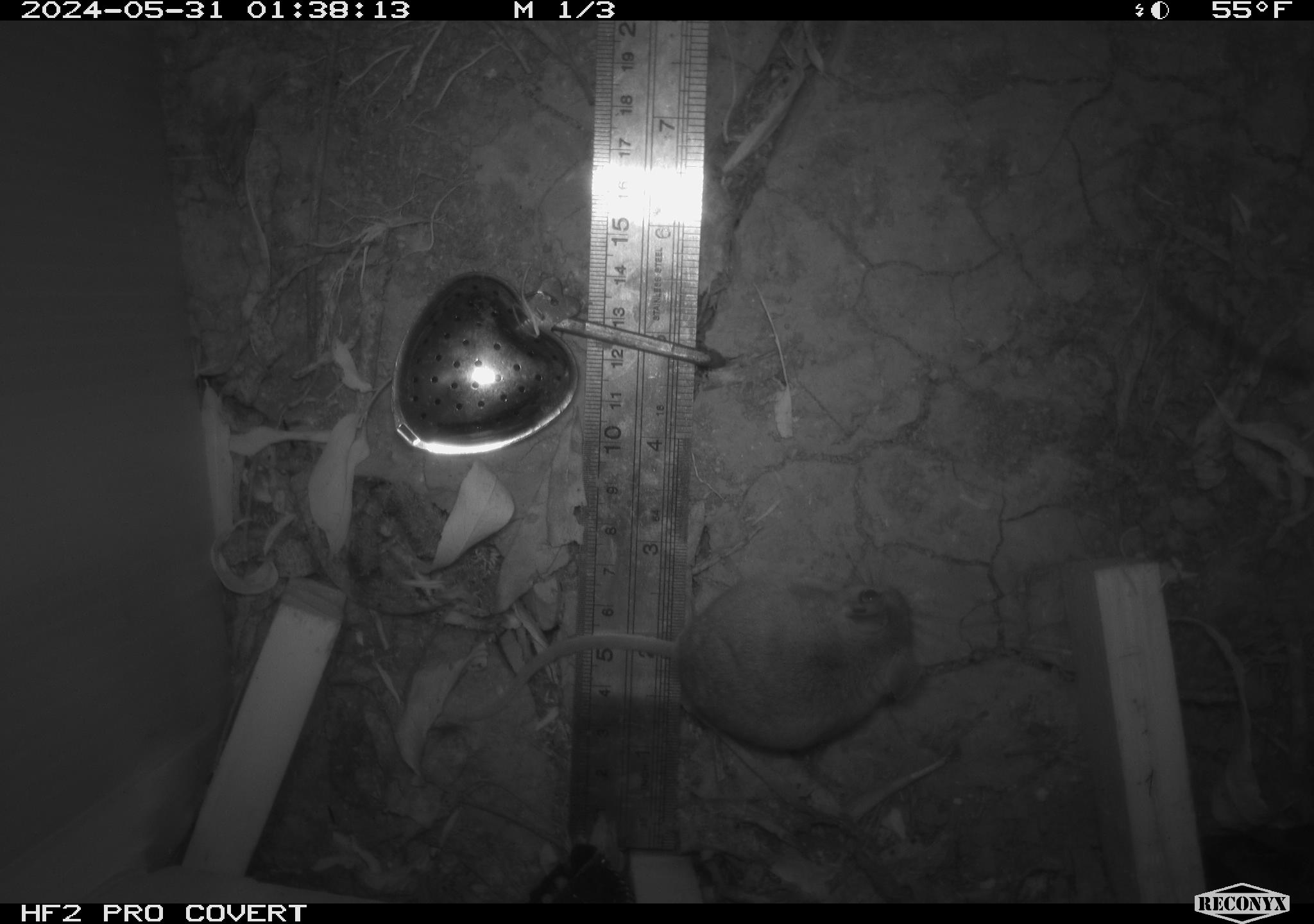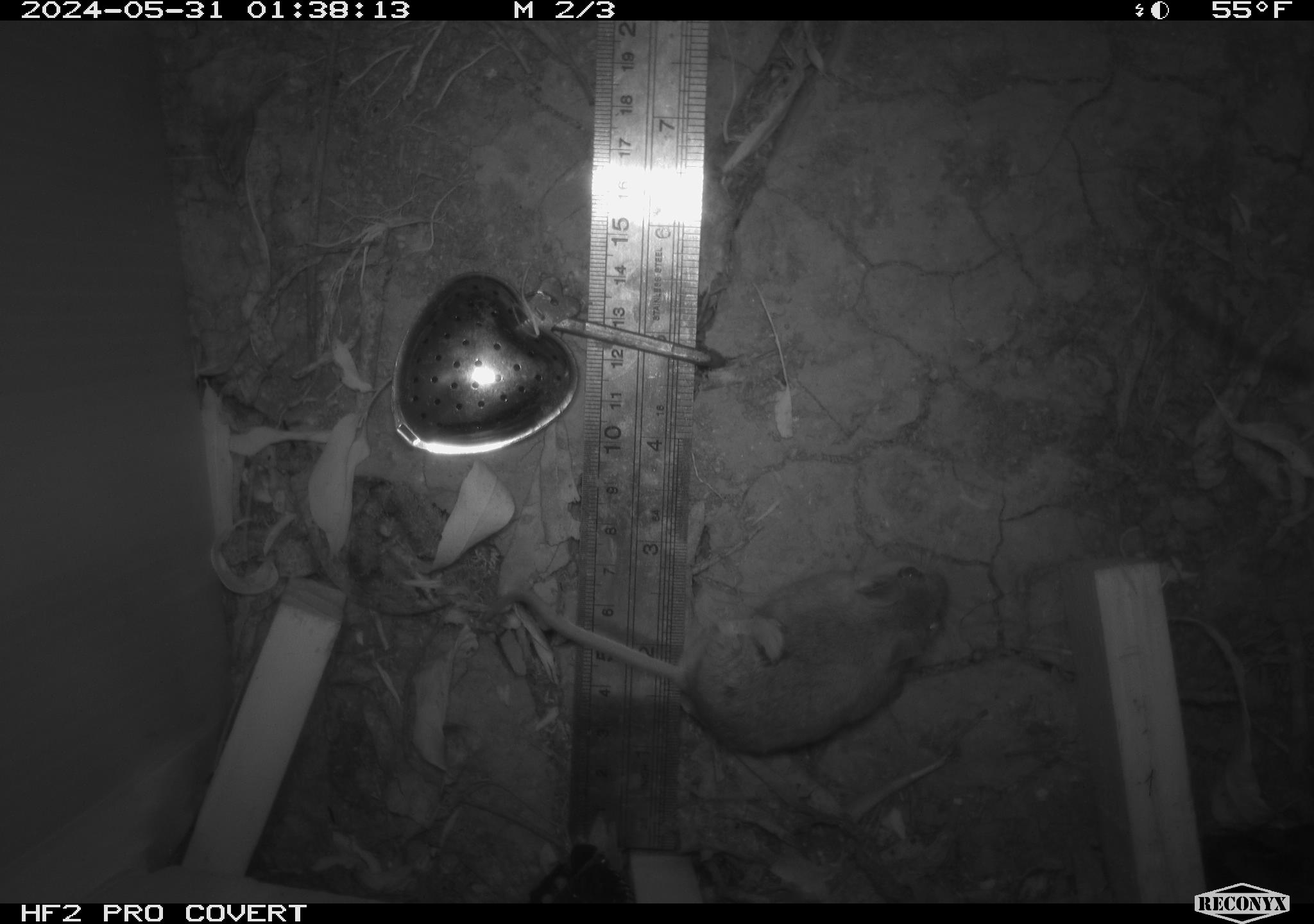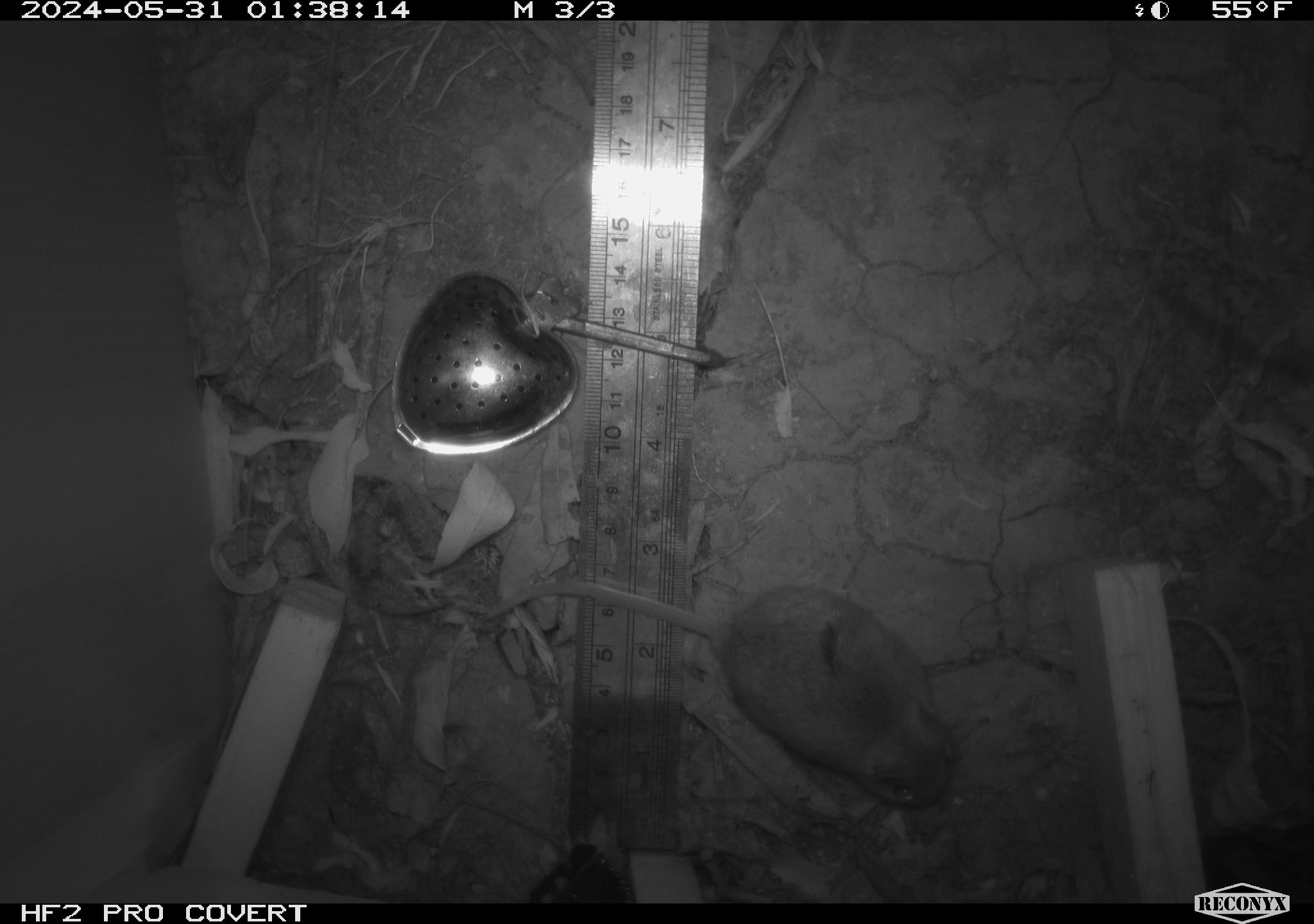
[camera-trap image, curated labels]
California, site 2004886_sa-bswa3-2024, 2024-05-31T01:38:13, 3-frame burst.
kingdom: Animalia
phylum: Chordata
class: Mammalia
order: Rodentia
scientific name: Rodentia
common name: mouse species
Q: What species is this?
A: Mouse species (Rodentia).